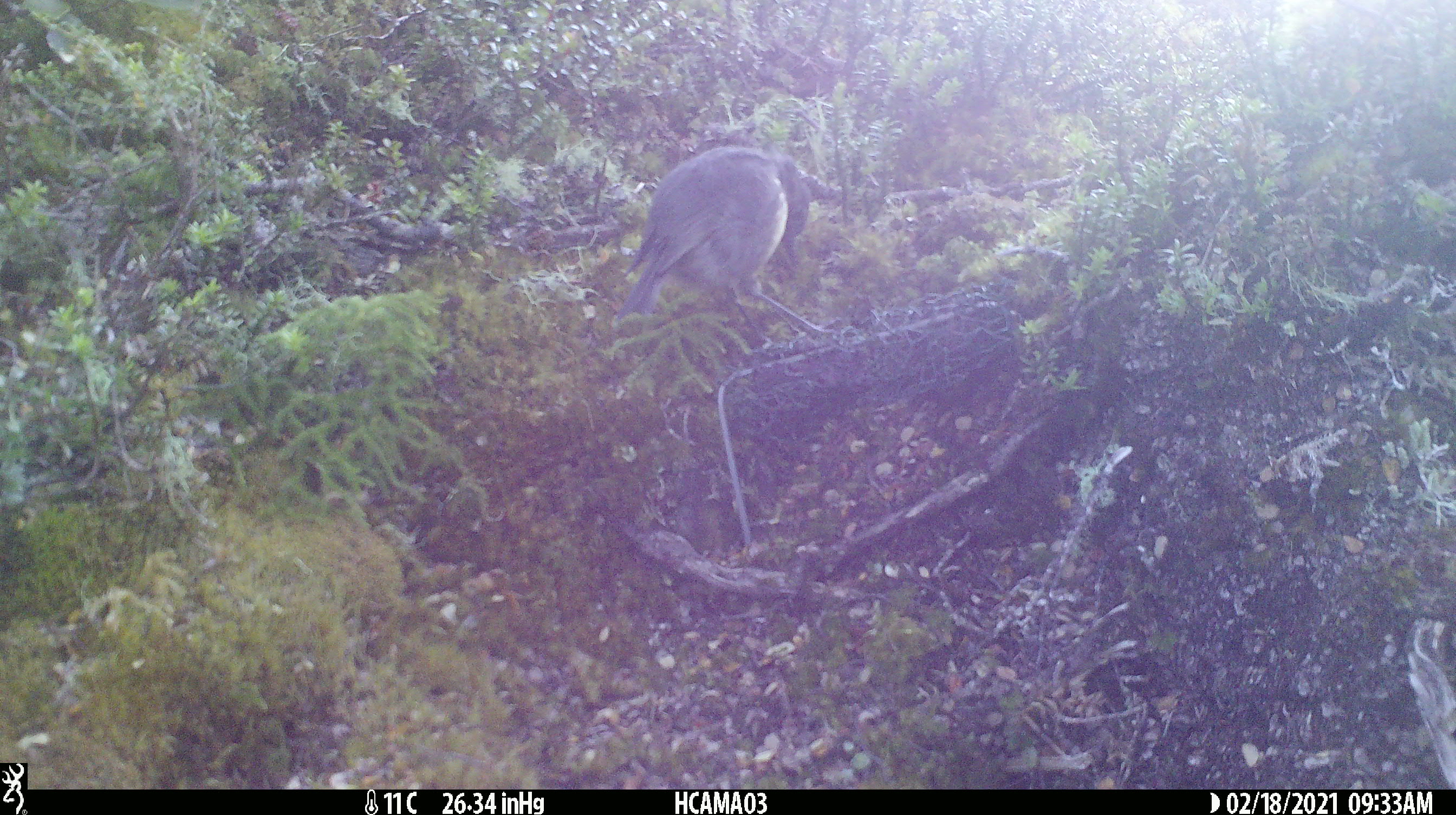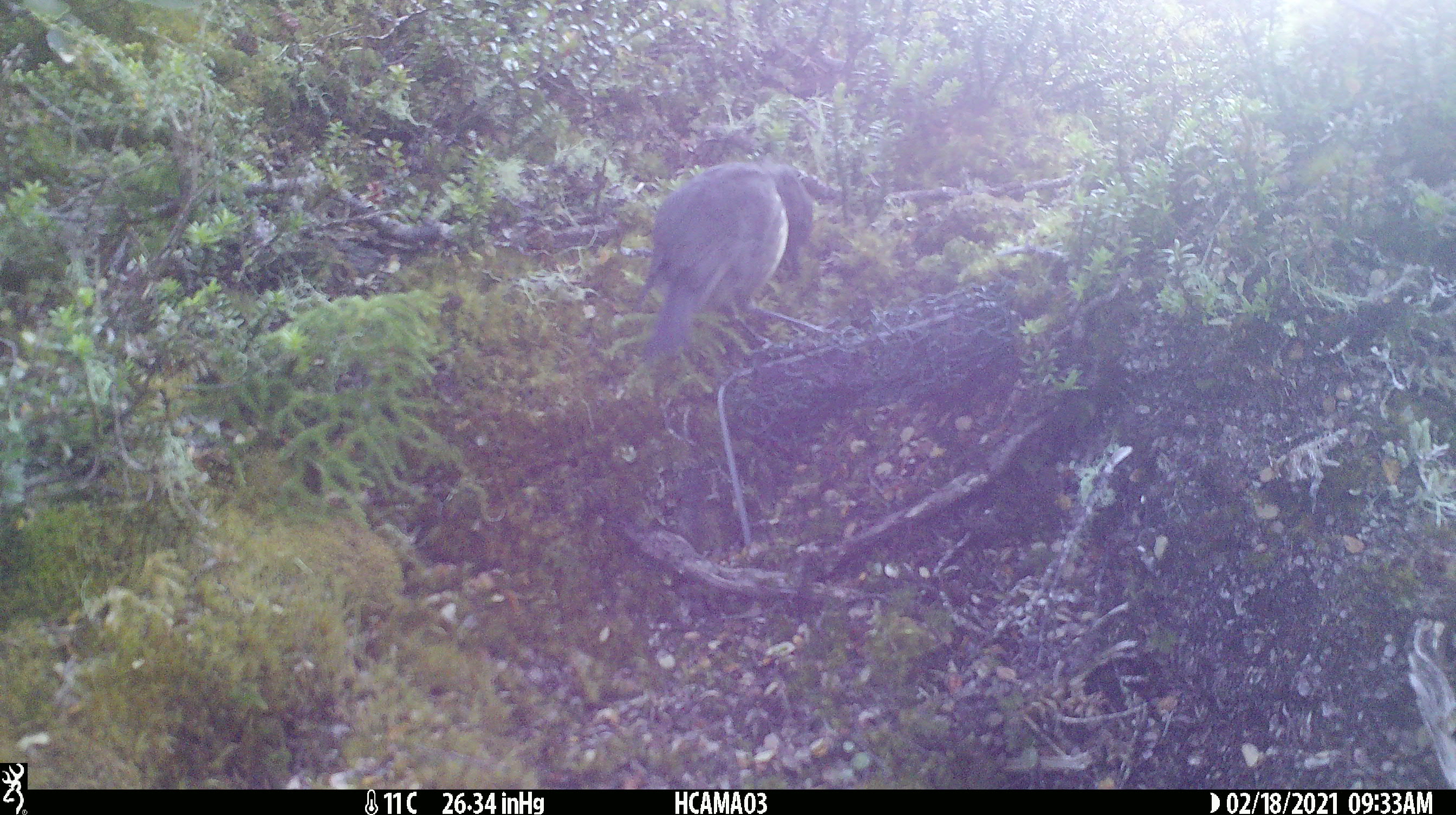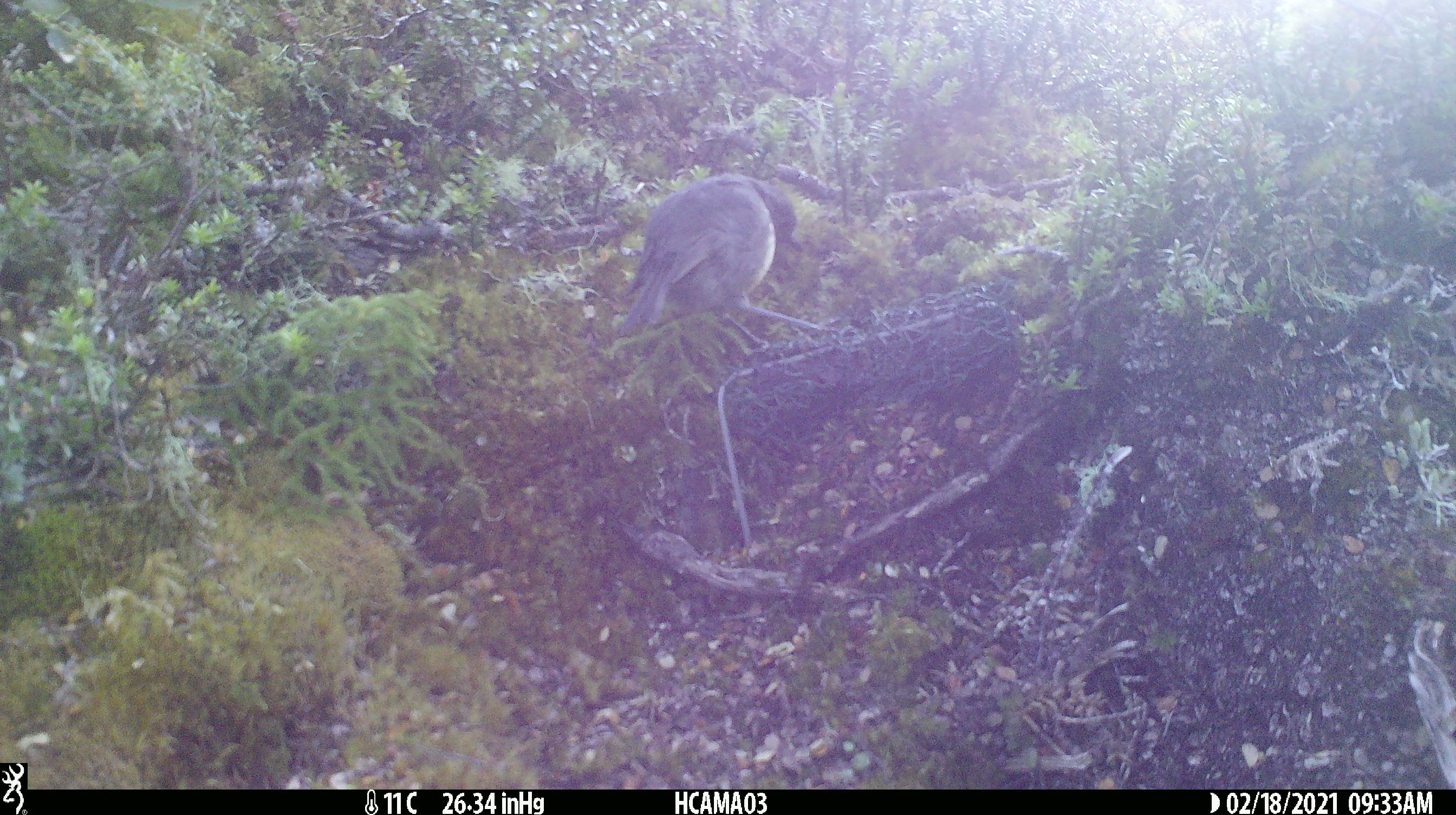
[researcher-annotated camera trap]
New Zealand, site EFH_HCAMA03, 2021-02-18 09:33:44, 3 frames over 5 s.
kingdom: Animalia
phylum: Chordata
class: Aves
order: Passeriformes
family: Petroicidae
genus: Petroica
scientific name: Petroica australis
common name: new zealand robin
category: robin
Robin (new zealand robin) (Petroica australis).